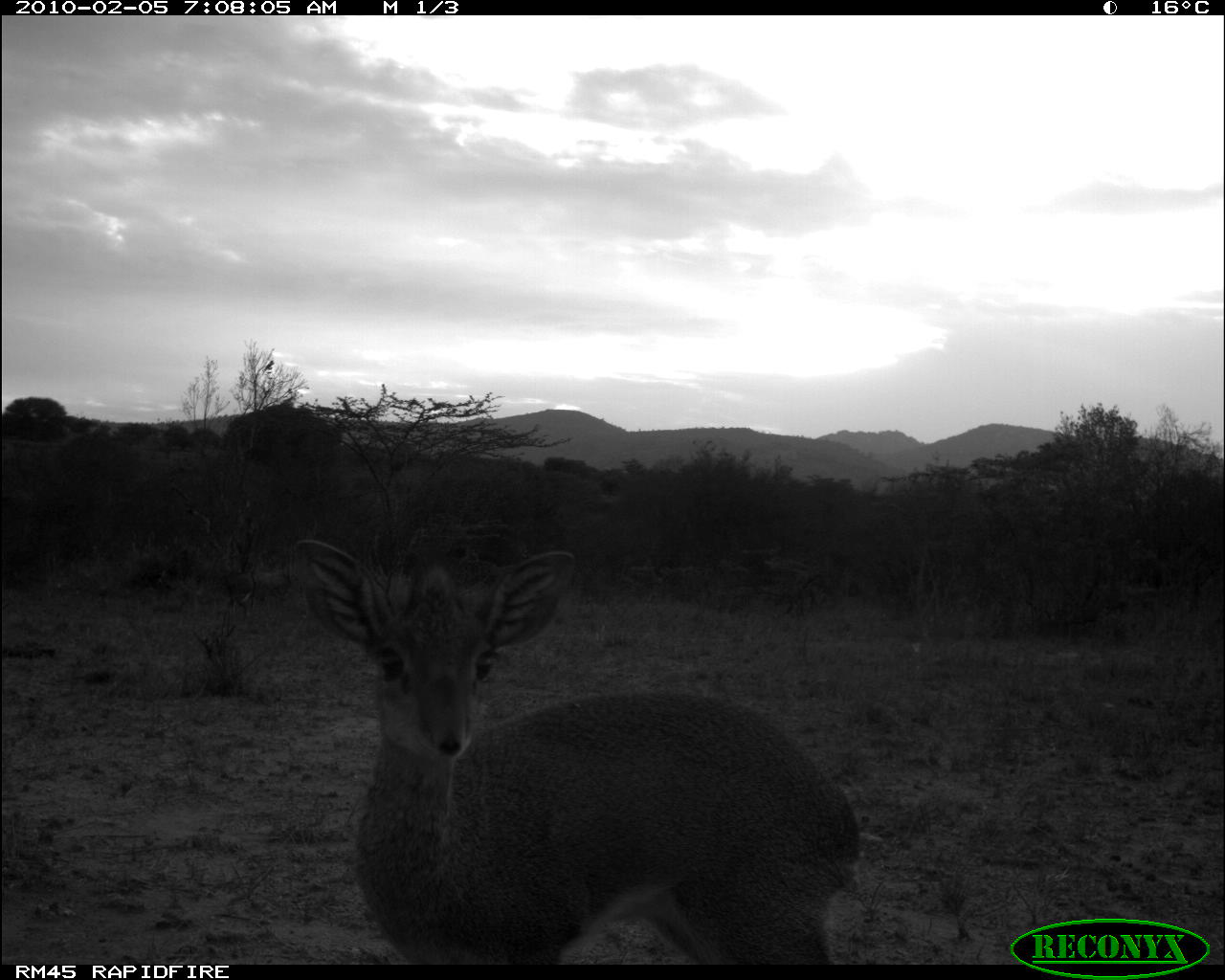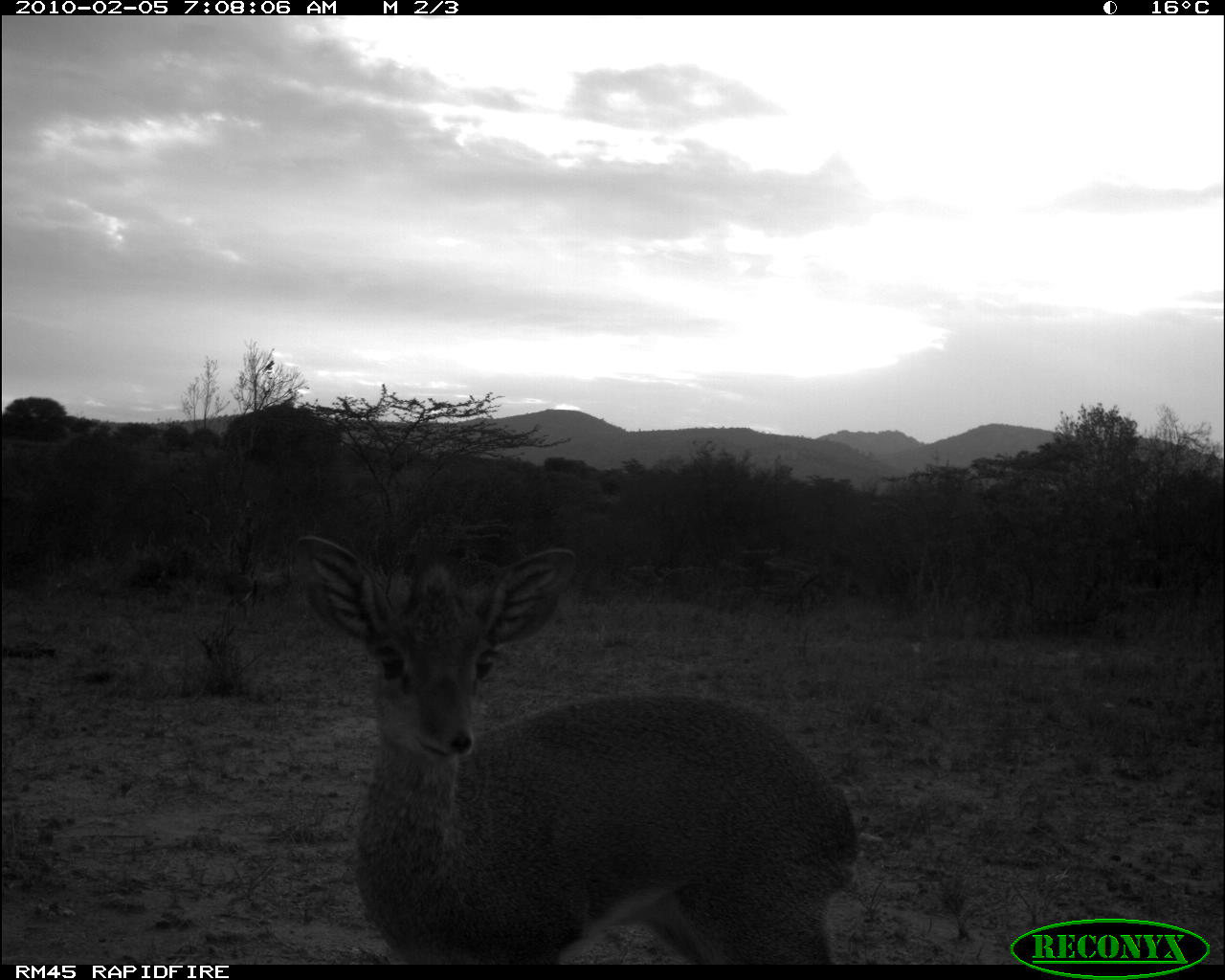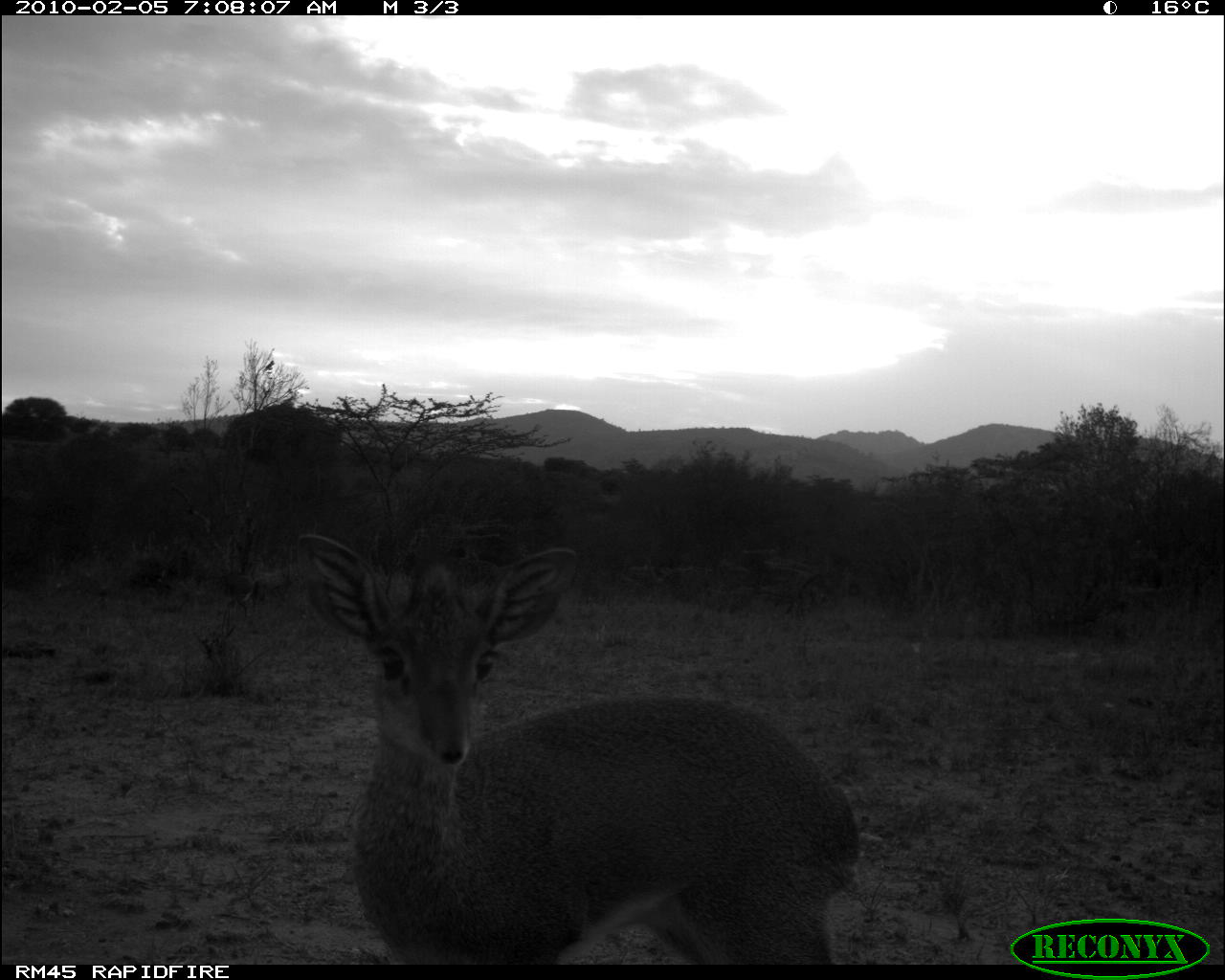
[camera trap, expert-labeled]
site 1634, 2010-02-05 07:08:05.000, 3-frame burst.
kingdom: Animalia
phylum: Chordata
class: Mammalia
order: Artiodactyla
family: Bovidae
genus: Madoqua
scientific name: Madoqua guentheri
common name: günther's dik-dik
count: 1